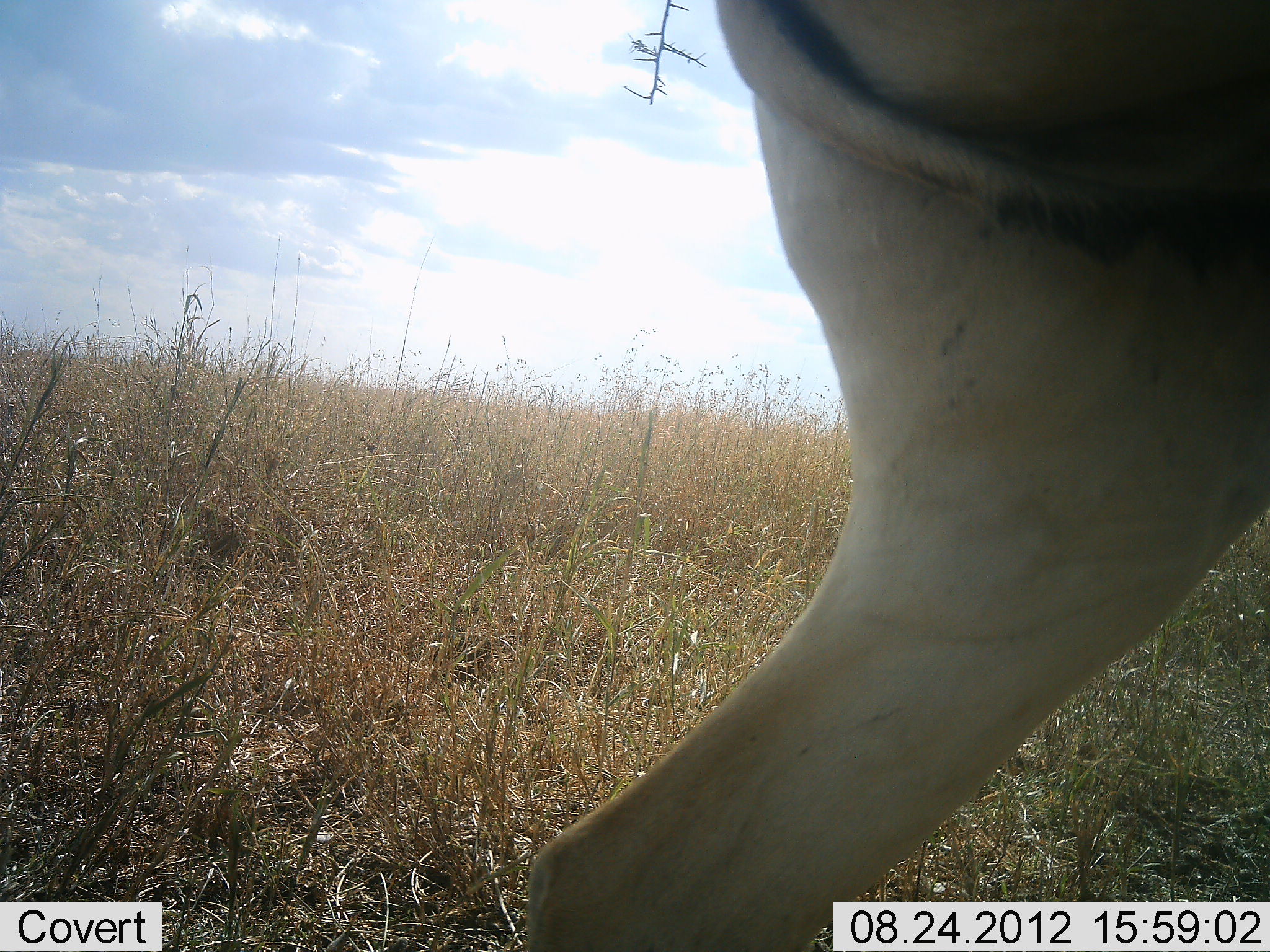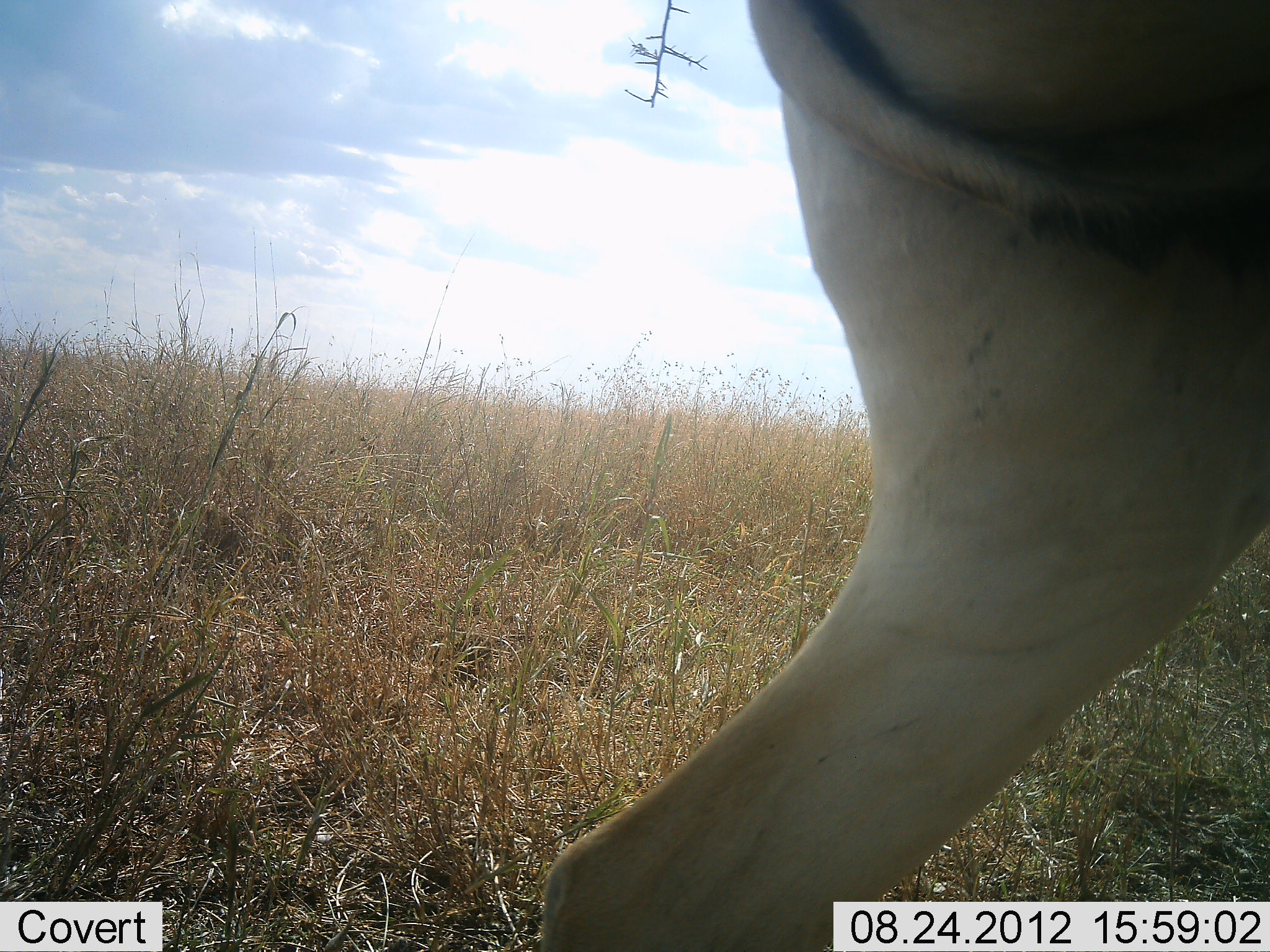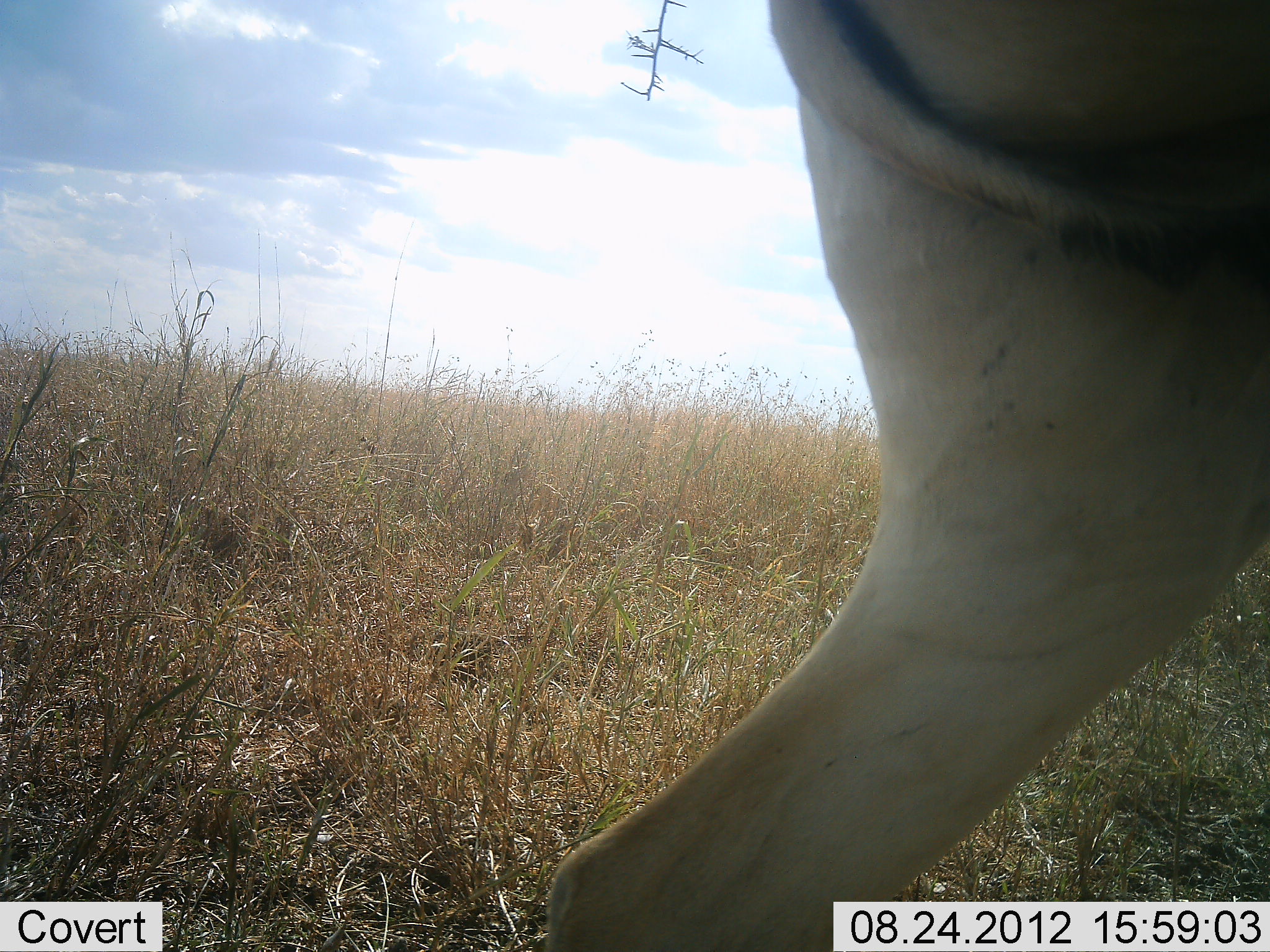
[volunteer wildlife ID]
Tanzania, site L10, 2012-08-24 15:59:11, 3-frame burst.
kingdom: Animalia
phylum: Chordata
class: Mammalia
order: Artiodactyla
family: Bovidae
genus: Alcelaphus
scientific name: Alcelaphus buselaphus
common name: hartebeest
Hartebeest (Alcelaphus buselaphus), count 1. Behavior (volunteer vote fractions): standing 100%, resting 0%, moving 0%, interacting 0%. Young present (vote fraction): 0%. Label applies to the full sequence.